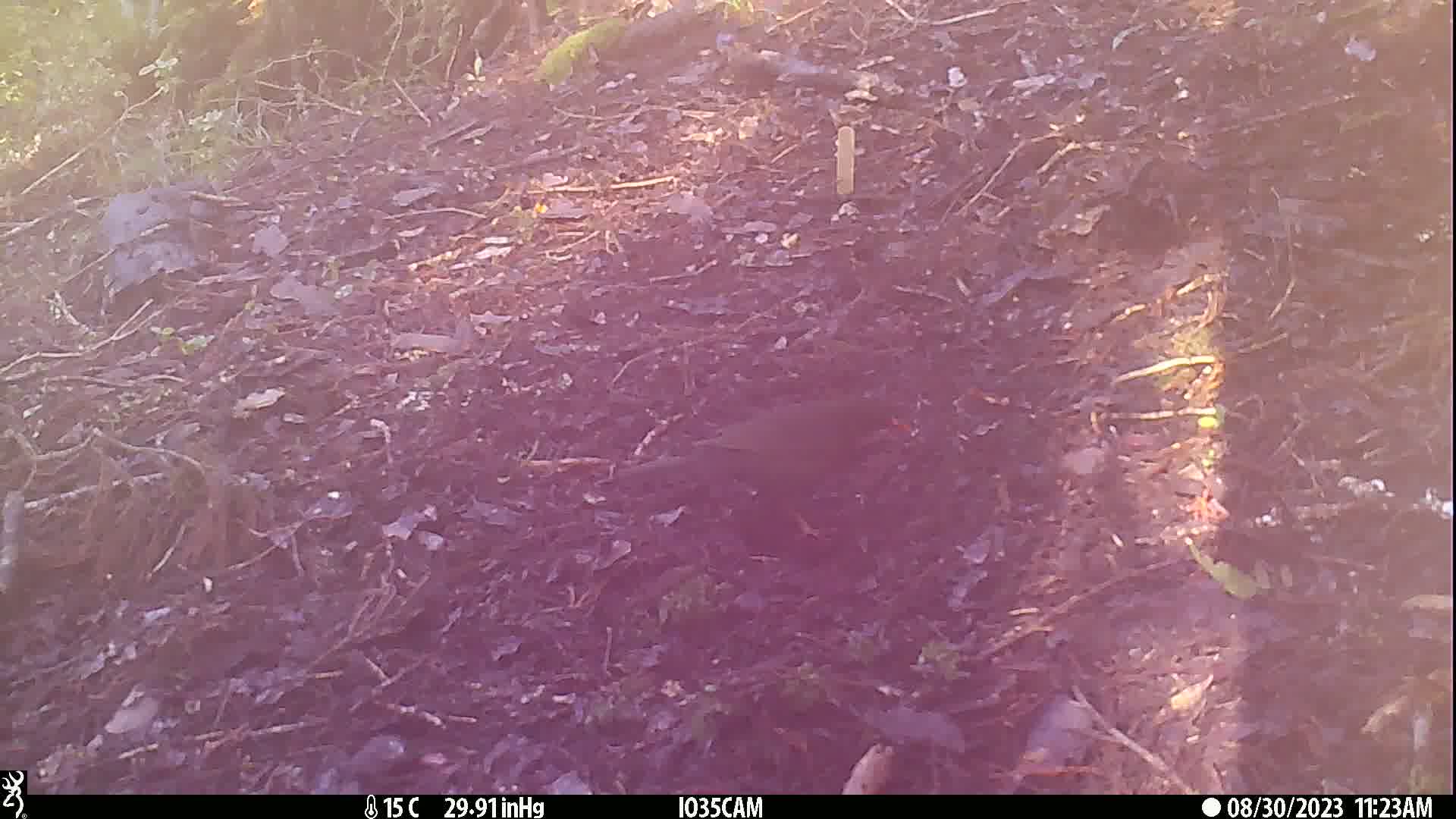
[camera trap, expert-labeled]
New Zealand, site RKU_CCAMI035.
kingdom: Animalia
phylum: Chordata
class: Aves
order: Passeriformes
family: Turdidae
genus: Turdus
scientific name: Turdus merula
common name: eurasian blackbird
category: blackbird